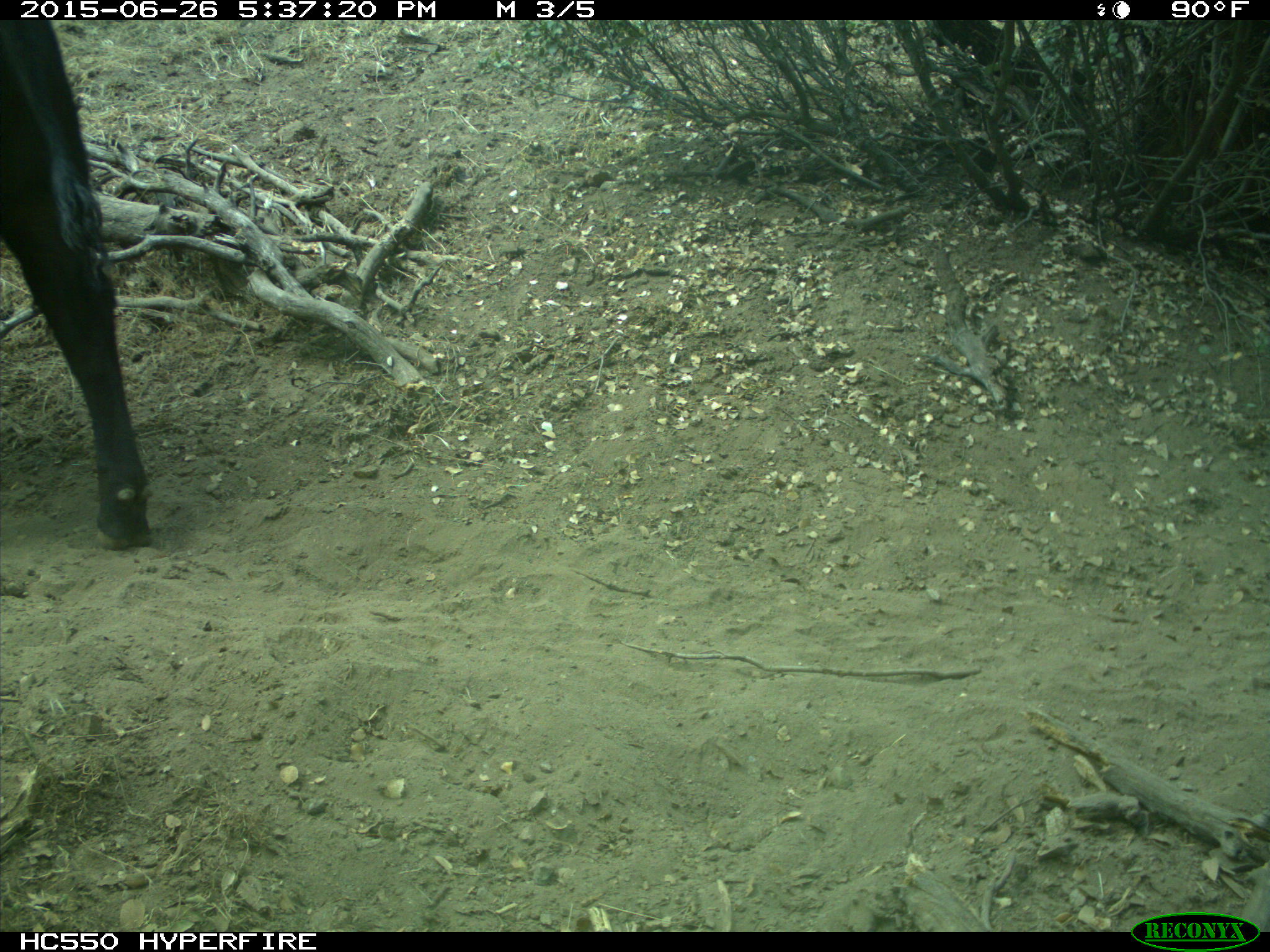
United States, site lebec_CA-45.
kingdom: Animalia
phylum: Chordata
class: Mammalia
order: Artiodactyla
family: Bovidae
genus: Bos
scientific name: Bos taurus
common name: domestic cow